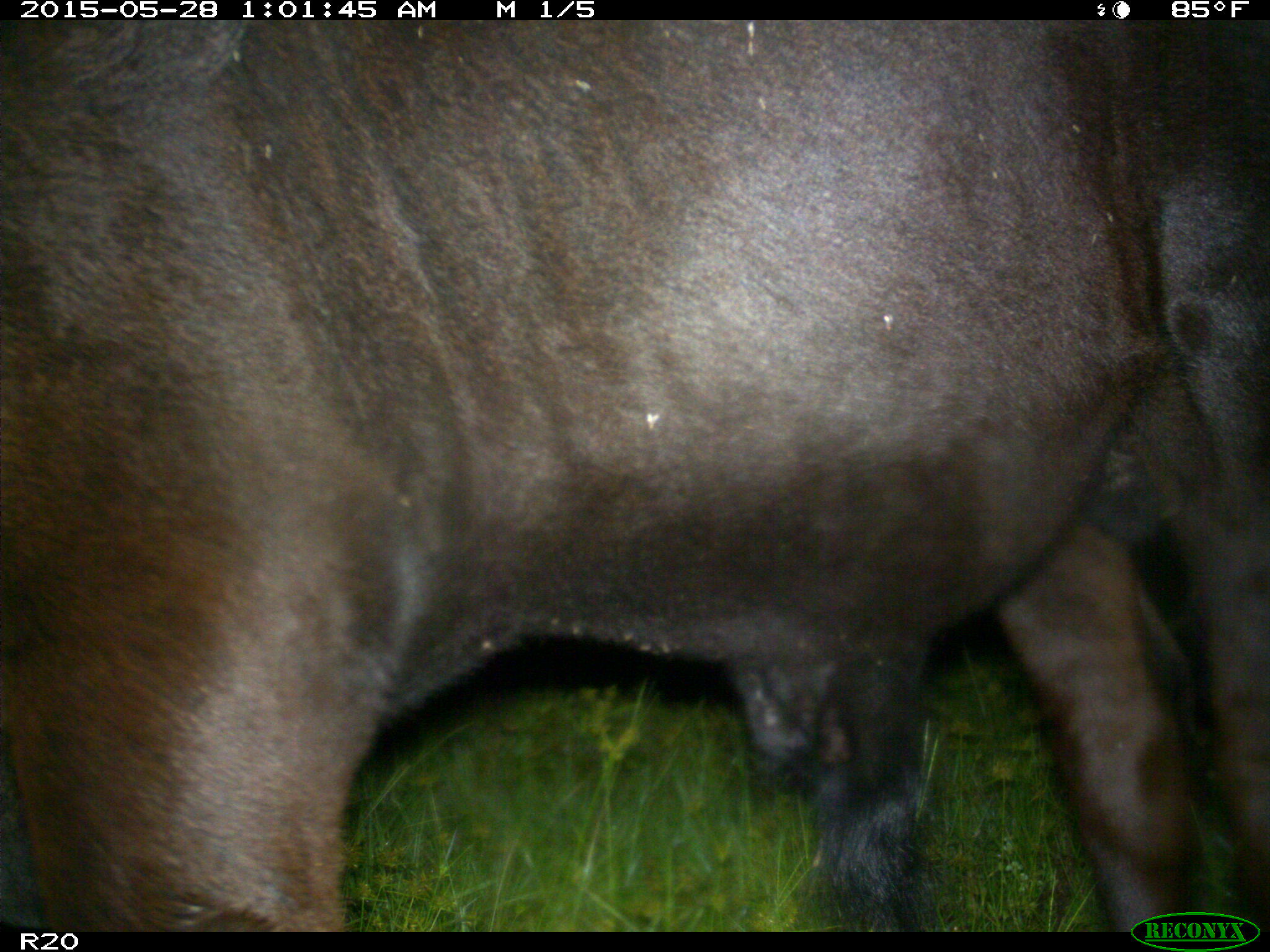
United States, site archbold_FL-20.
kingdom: Animalia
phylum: Chordata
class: Mammalia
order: Artiodactyla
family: Bovidae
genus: Bos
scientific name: Bos taurus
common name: domestic cow